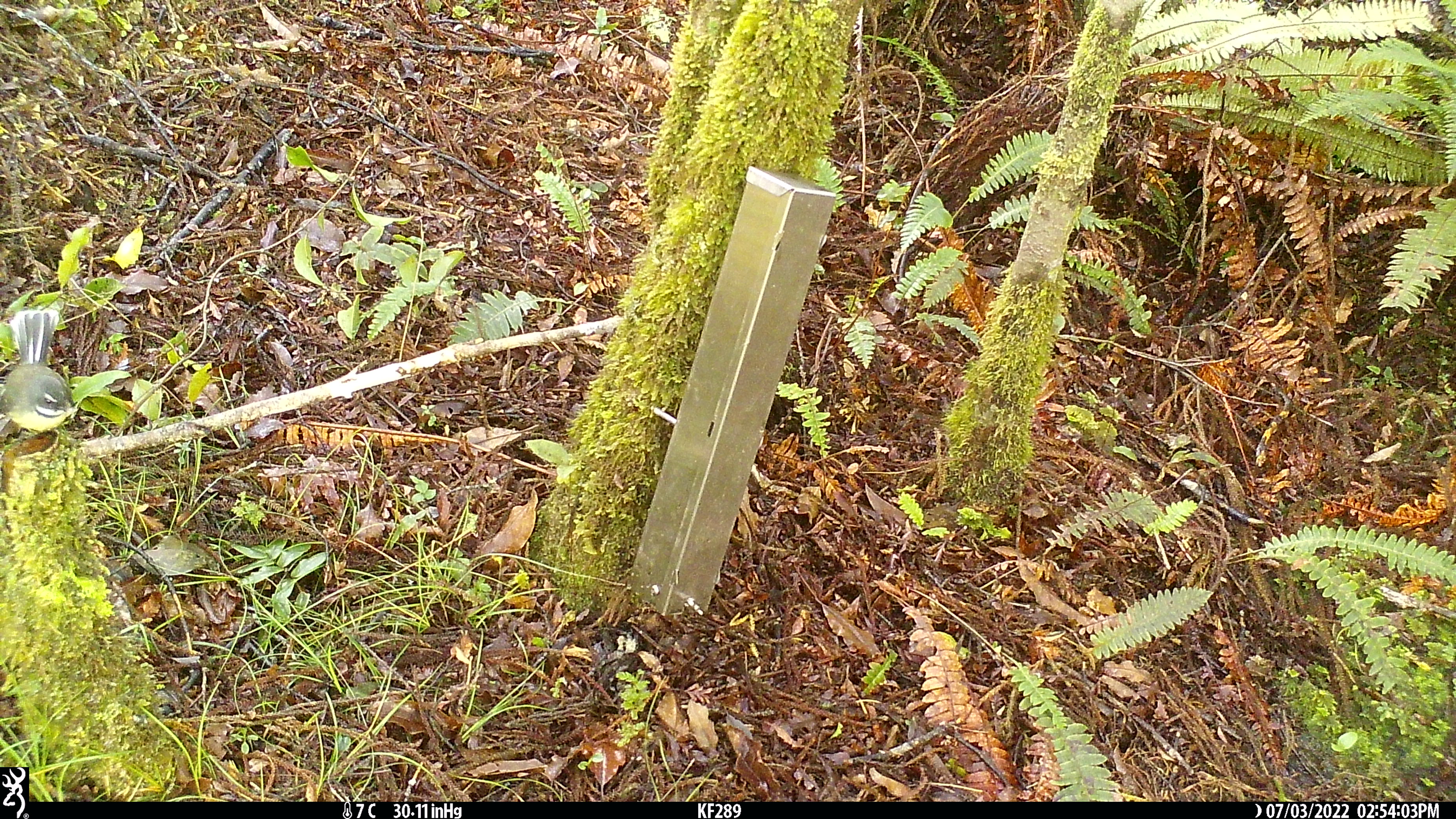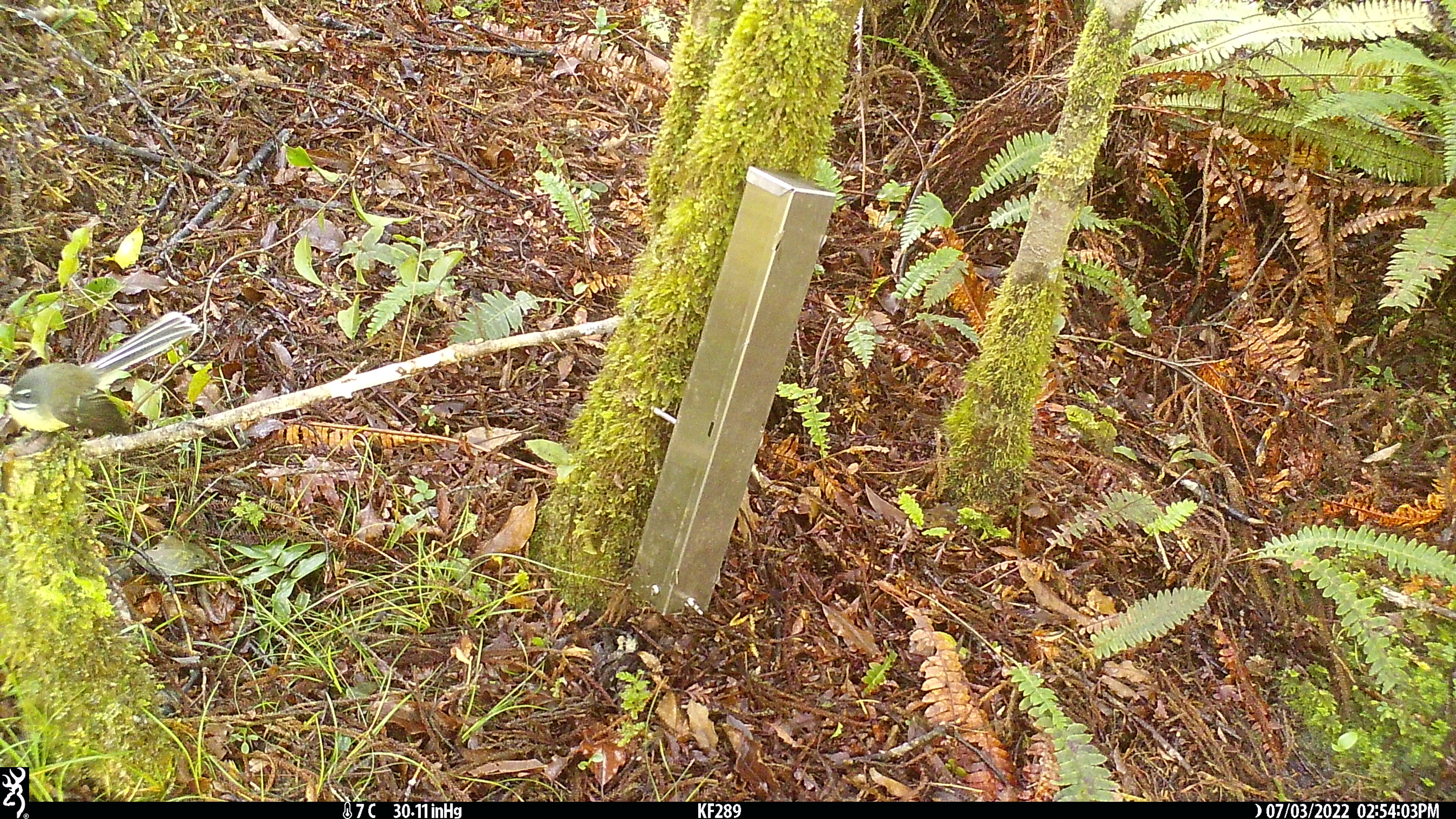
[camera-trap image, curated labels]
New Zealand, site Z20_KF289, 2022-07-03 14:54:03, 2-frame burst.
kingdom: Animalia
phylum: Chordata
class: Aves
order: Passeriformes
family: Rhipiduridae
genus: Rhipidura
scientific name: Rhipidura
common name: fantails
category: fantail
Fantail (fantails) (Rhipidura).